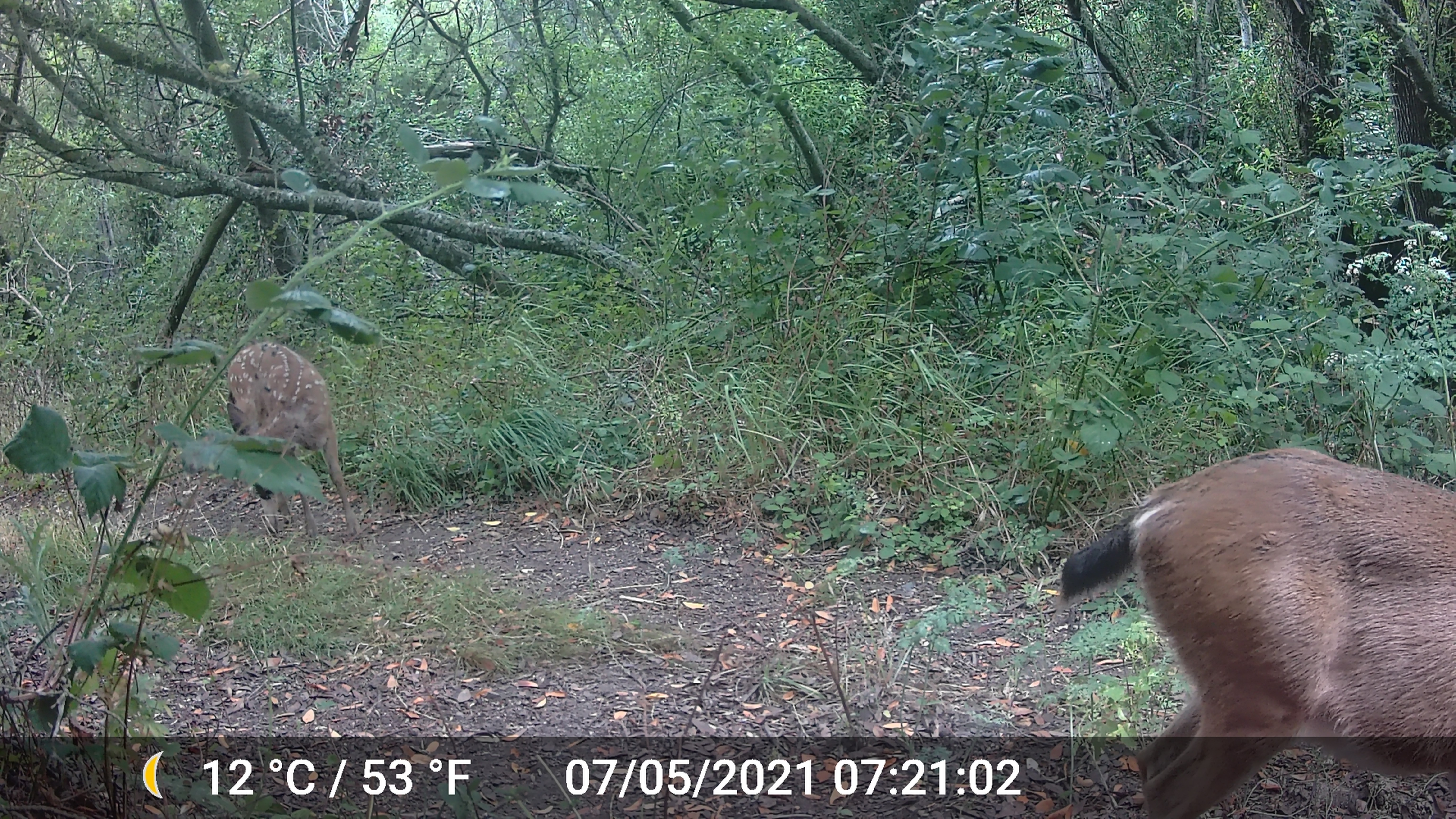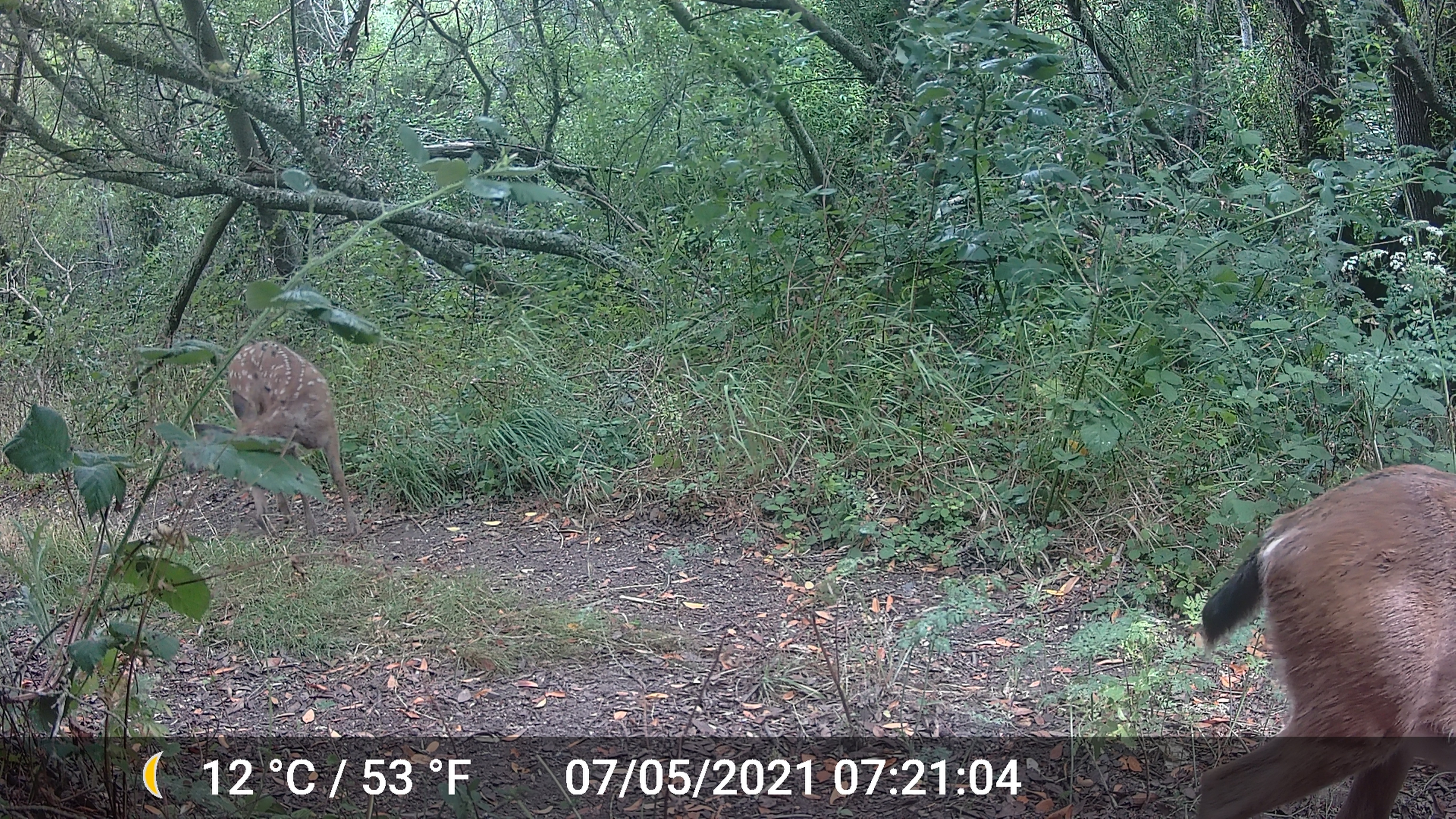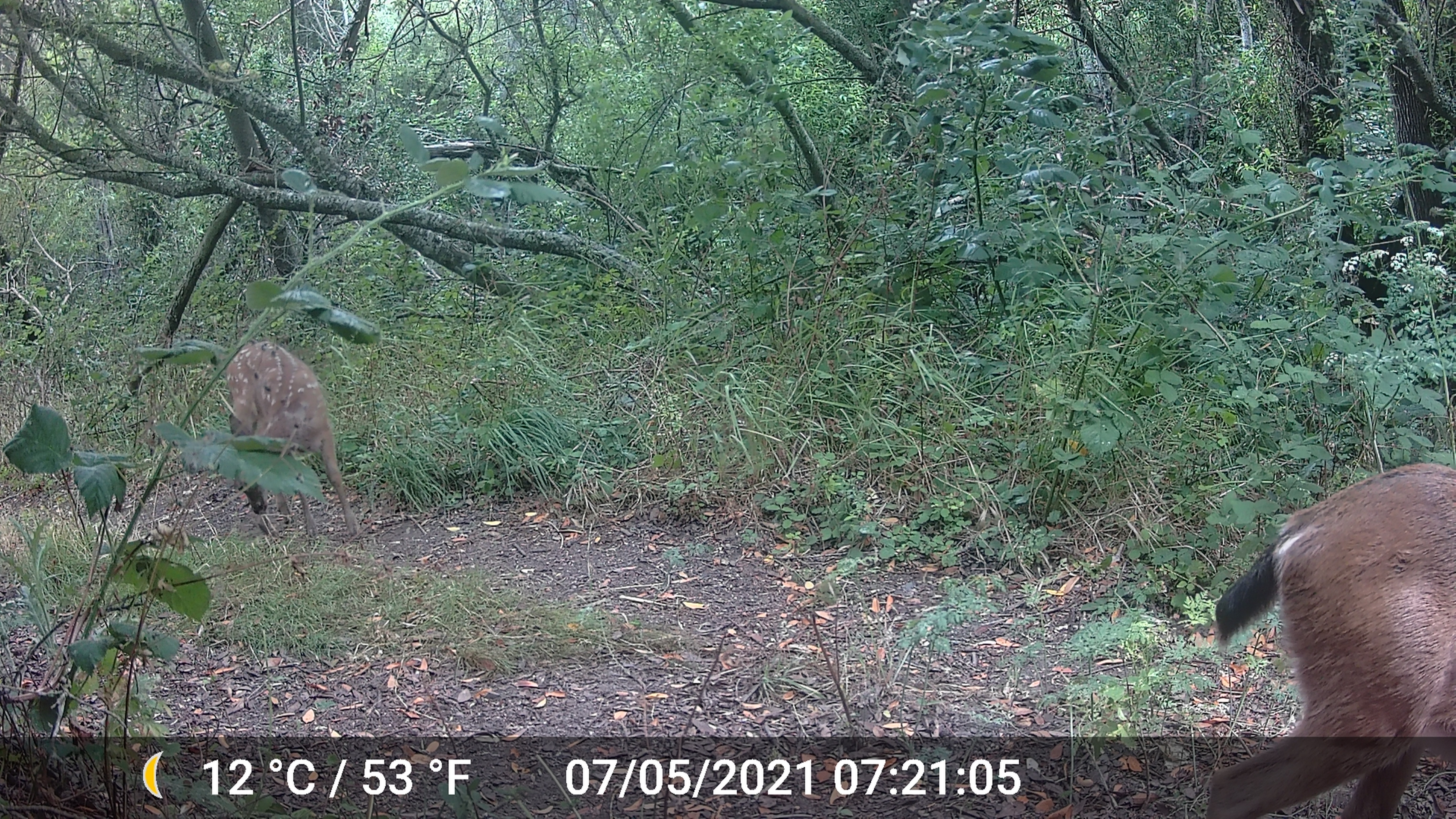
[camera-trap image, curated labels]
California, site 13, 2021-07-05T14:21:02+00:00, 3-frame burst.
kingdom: Animalia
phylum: Chordata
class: Mammalia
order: Artiodactyla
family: Cervidae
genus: Odocoileus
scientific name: Odocoileus hemionus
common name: mule deer